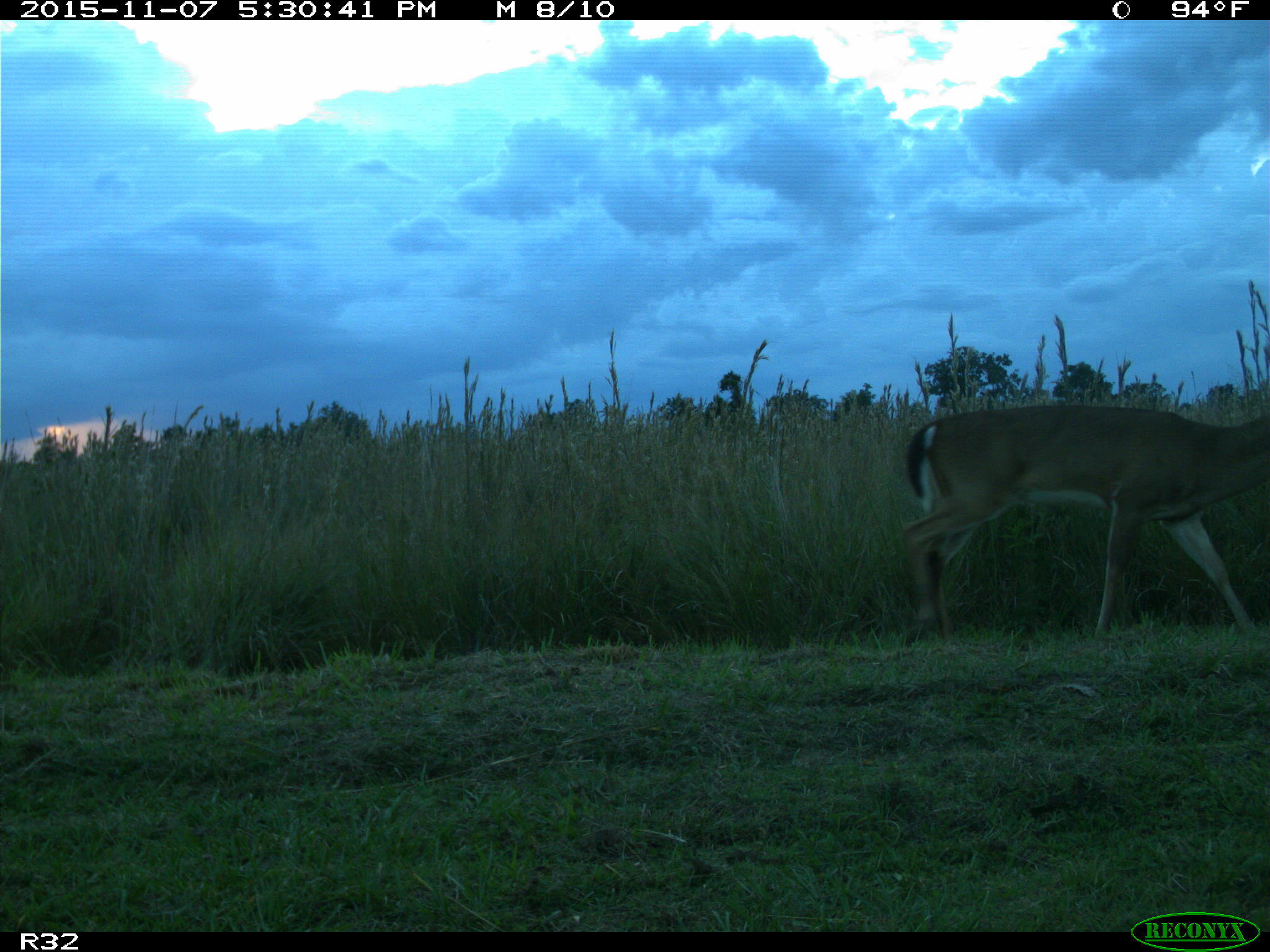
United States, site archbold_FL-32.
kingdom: Animalia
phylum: Chordata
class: Mammalia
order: Artiodactyla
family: Cervidae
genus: Odocoileus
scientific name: Odocoileus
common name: deer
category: unidentified deer